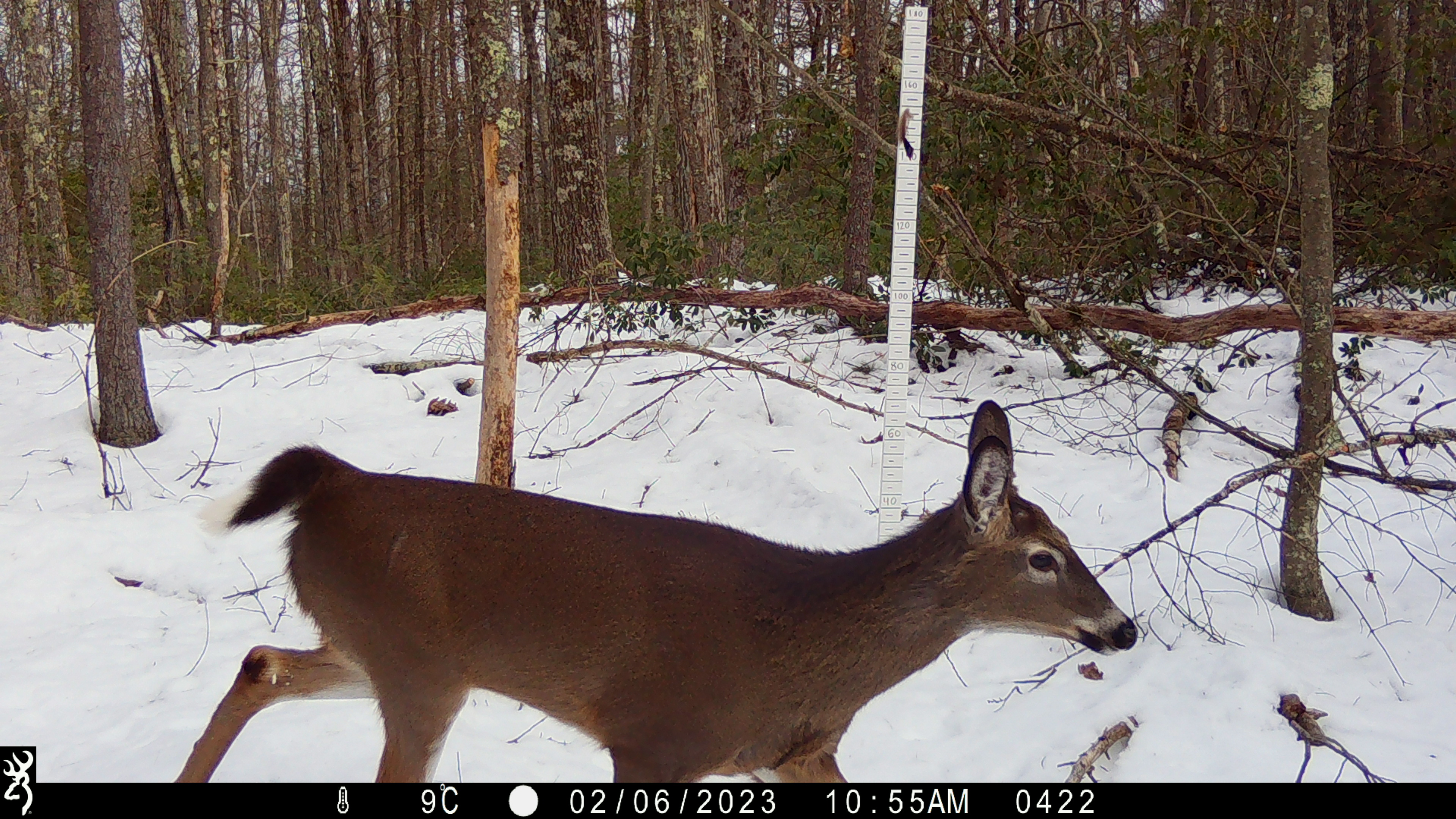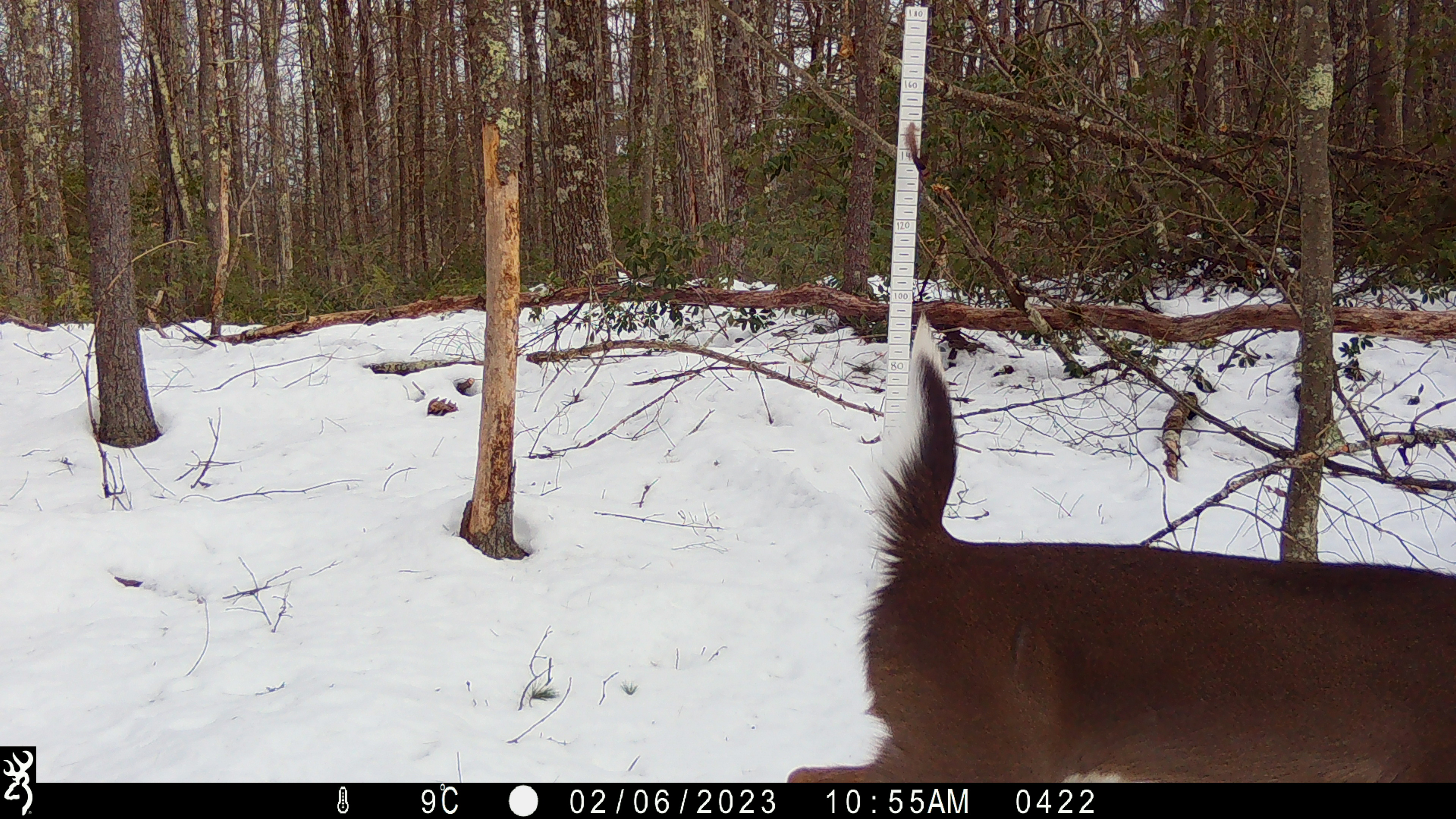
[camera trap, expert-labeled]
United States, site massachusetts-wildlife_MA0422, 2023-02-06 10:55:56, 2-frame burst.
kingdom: Animalia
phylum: Chordata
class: Mammalia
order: Artiodactyla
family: Cervidae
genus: Odocoileus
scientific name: Odocoileus virginianus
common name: white-tailed deer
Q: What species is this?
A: White-tailed deer (Odocoileus virginianus).